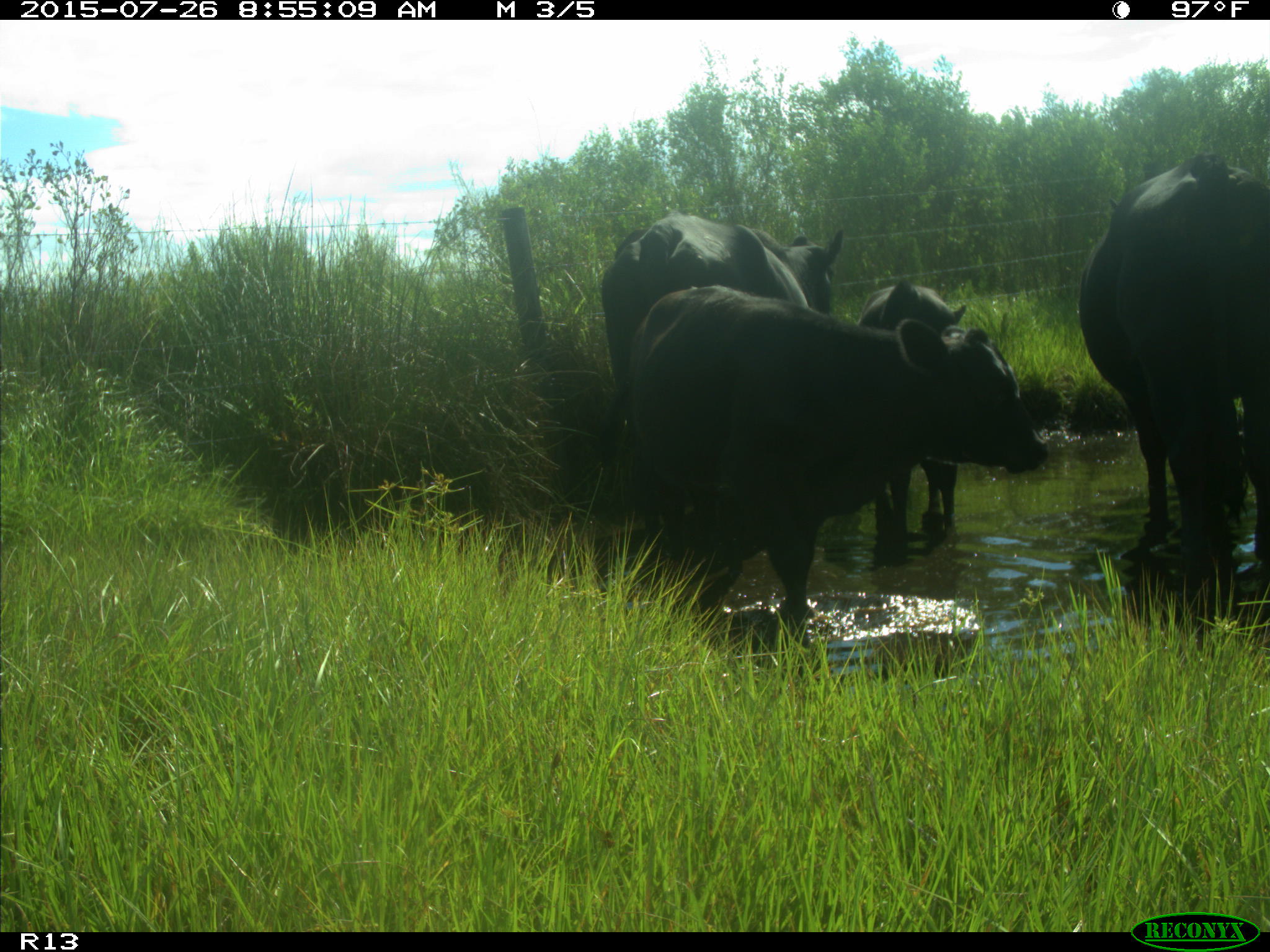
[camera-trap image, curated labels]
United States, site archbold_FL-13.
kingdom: Animalia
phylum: Chordata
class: Mammalia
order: Artiodactyla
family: Bovidae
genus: Bos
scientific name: Bos taurus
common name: domestic cow